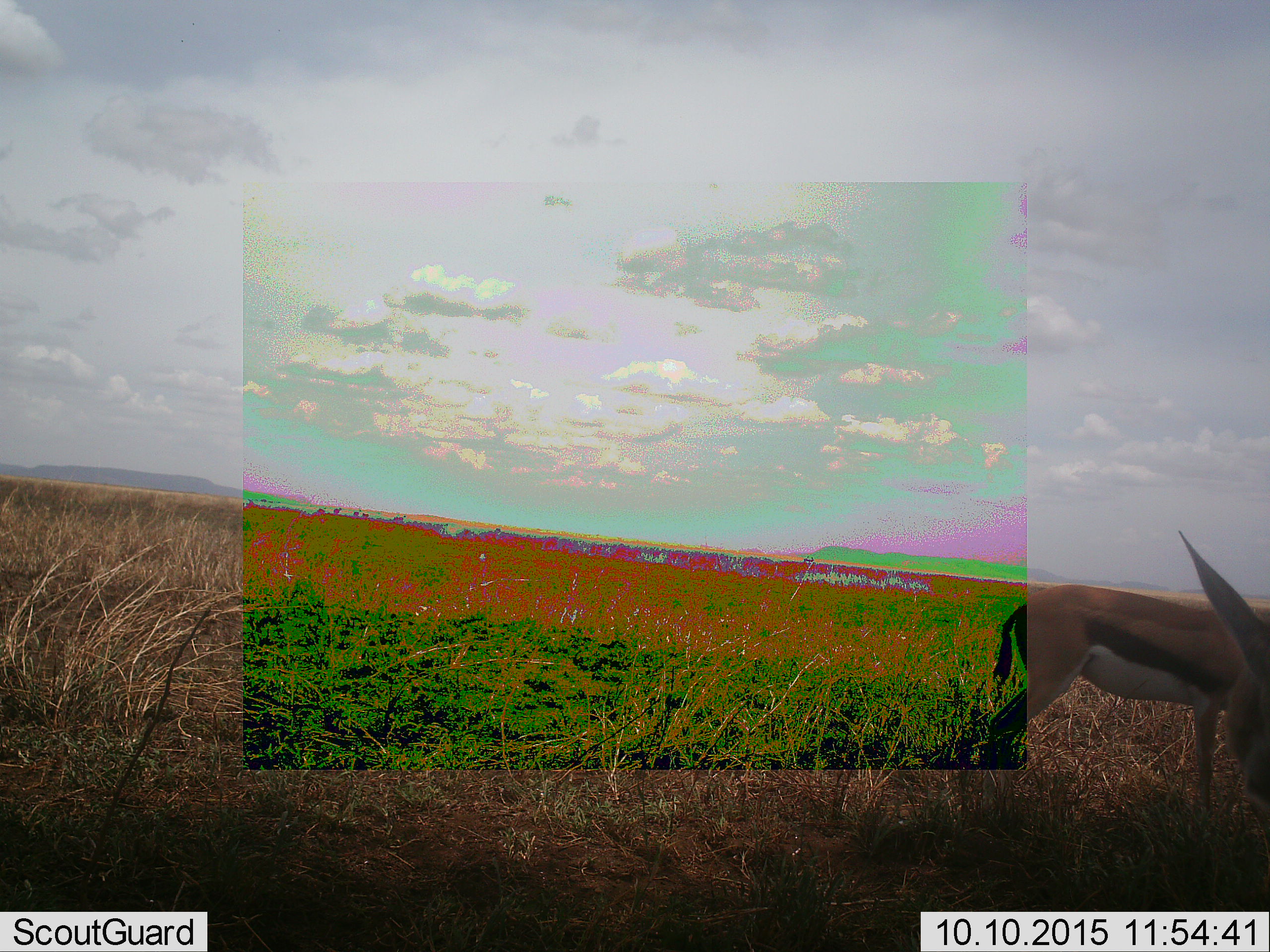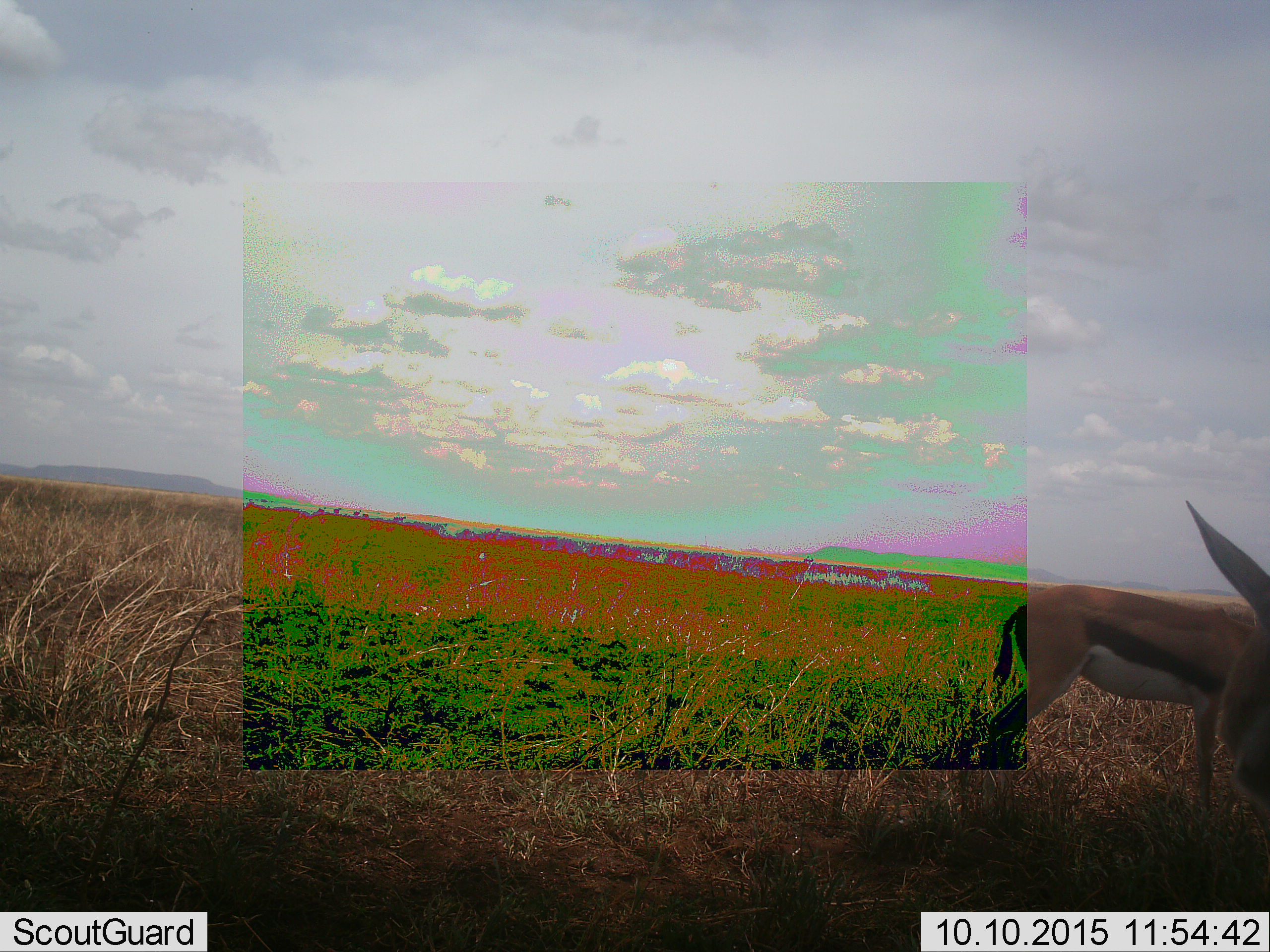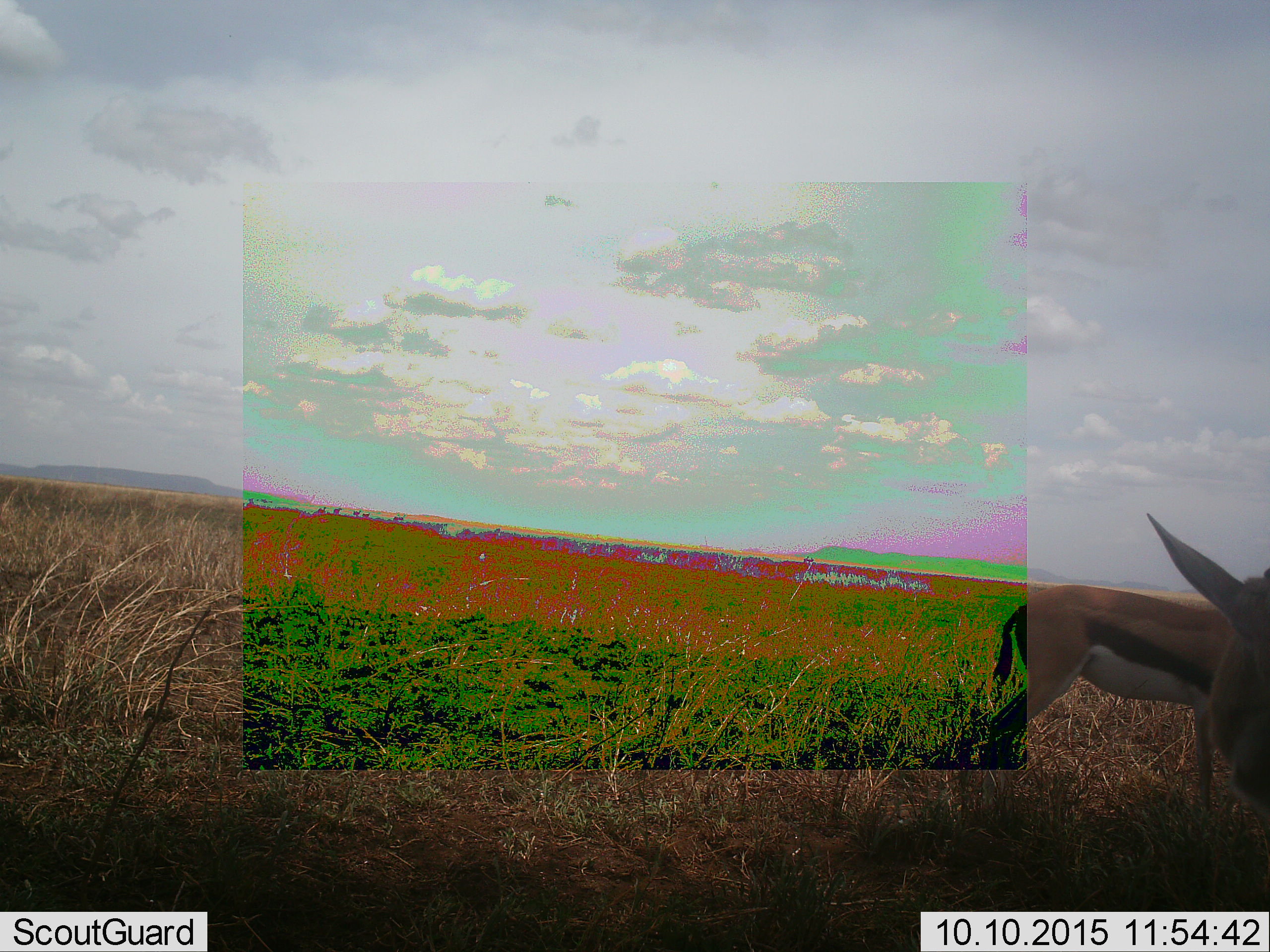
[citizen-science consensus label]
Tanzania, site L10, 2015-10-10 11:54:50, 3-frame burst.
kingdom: Animalia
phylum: Chordata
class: Mammalia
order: Artiodactyla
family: Bovidae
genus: Eudorcas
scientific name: Eudorcas thomsonii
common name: thomson's gazelle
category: gazellethomsons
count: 2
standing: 75%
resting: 0%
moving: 12%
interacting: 0%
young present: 0%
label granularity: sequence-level